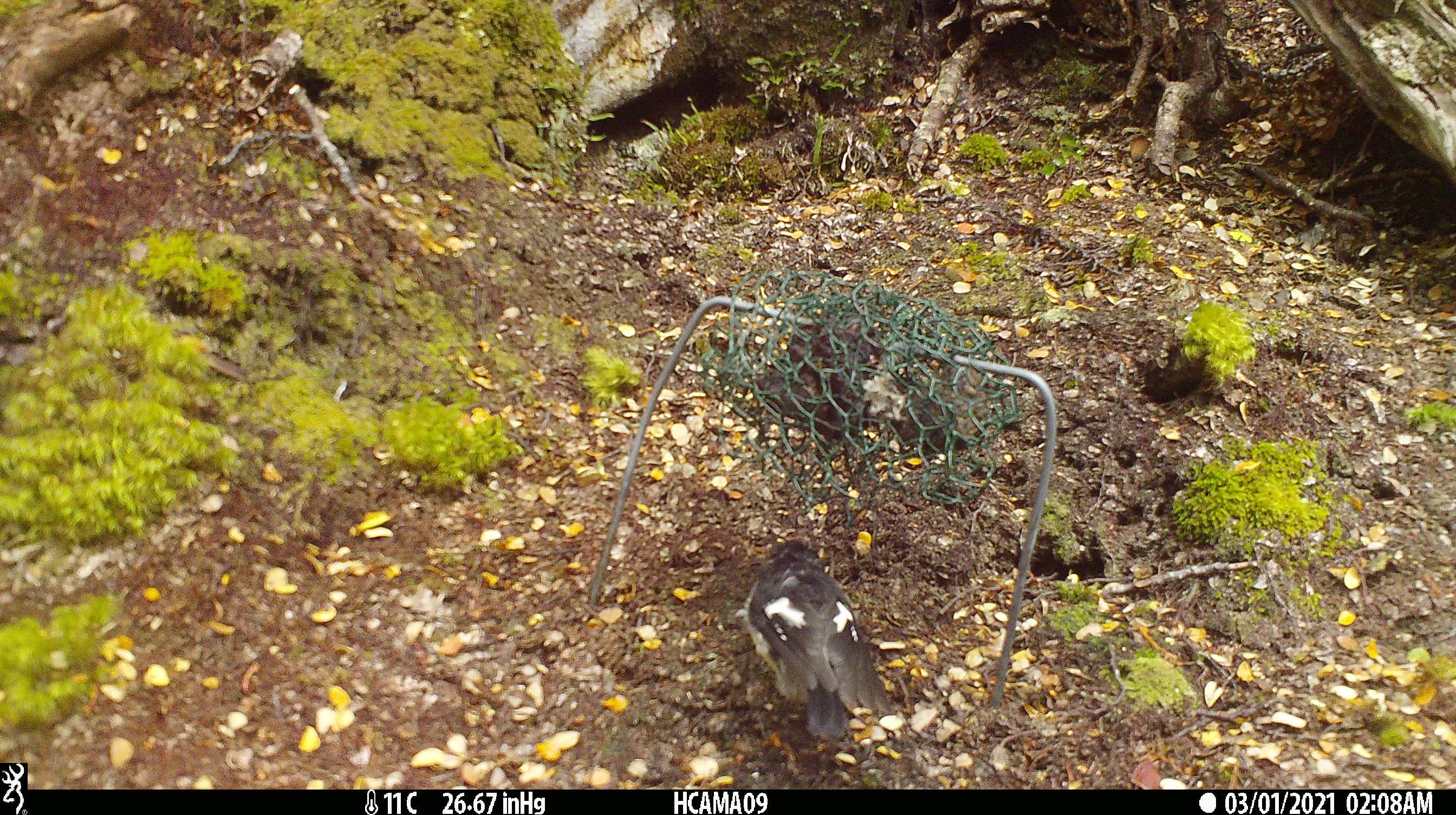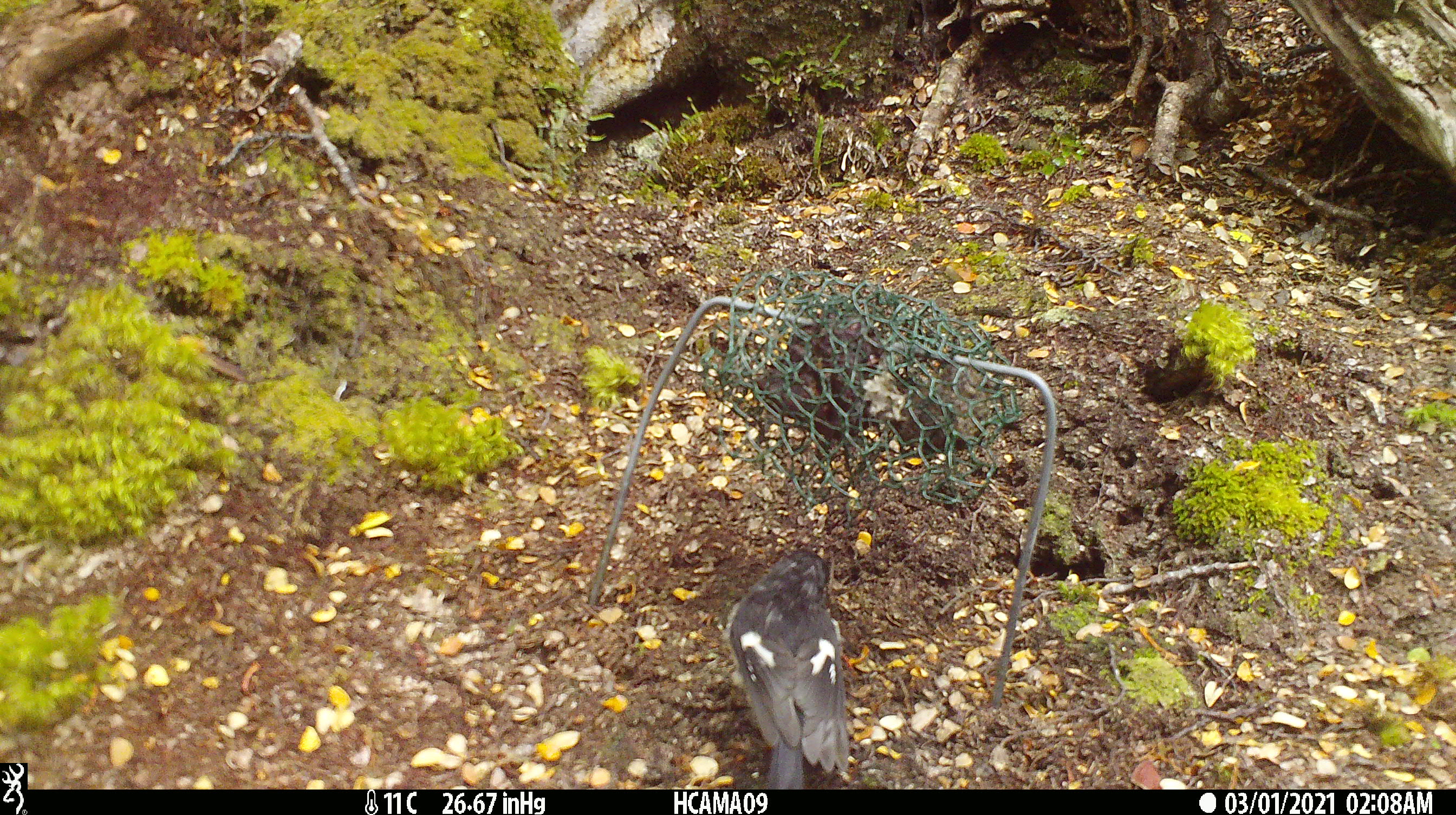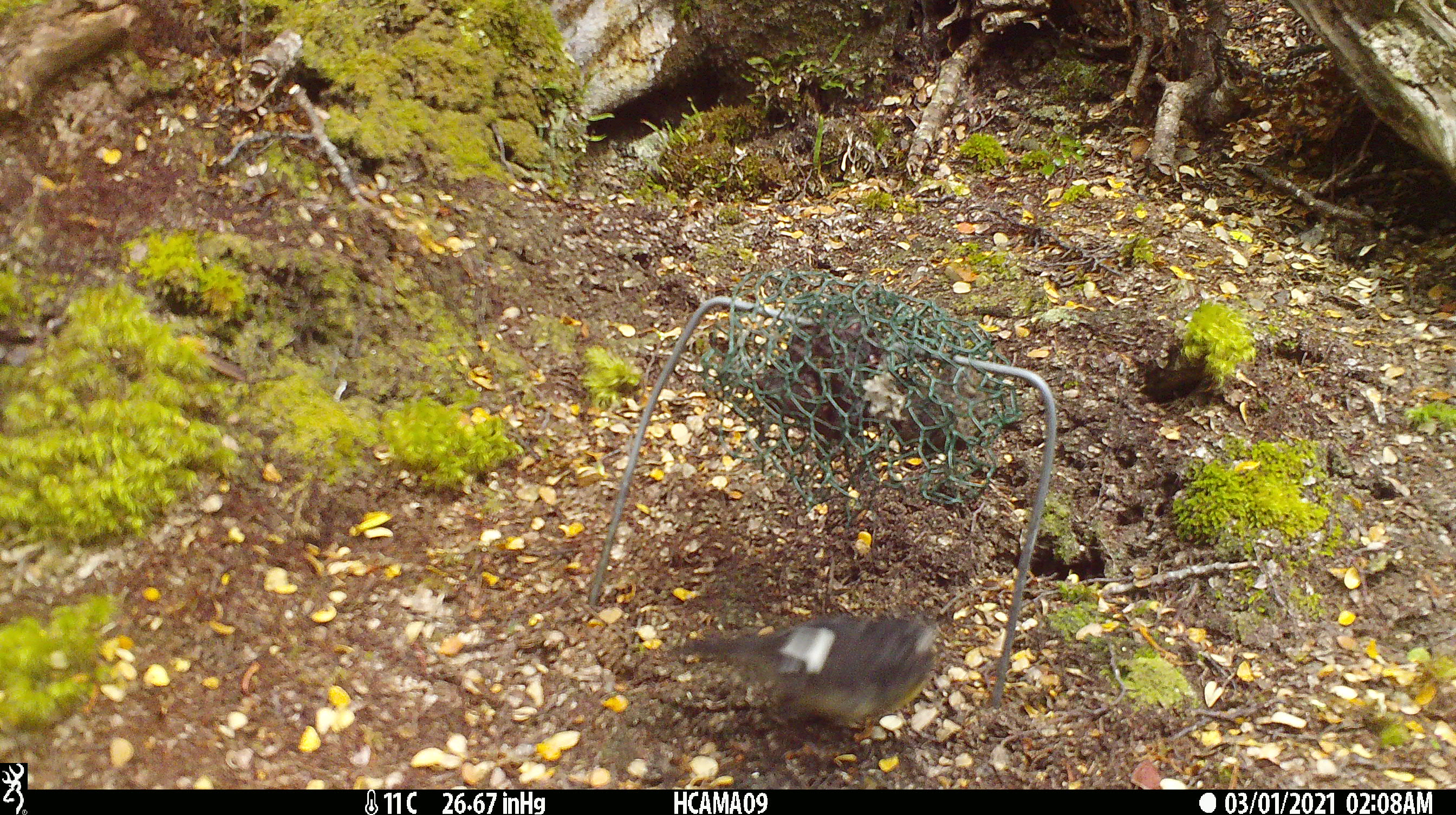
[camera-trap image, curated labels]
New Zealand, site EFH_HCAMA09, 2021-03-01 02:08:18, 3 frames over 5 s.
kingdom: Animalia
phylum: Chordata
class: Aves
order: Passeriformes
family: Petroicidae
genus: Petroica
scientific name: Petroica macrocephala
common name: tomtit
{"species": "tomtit (Petroica macrocephala)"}